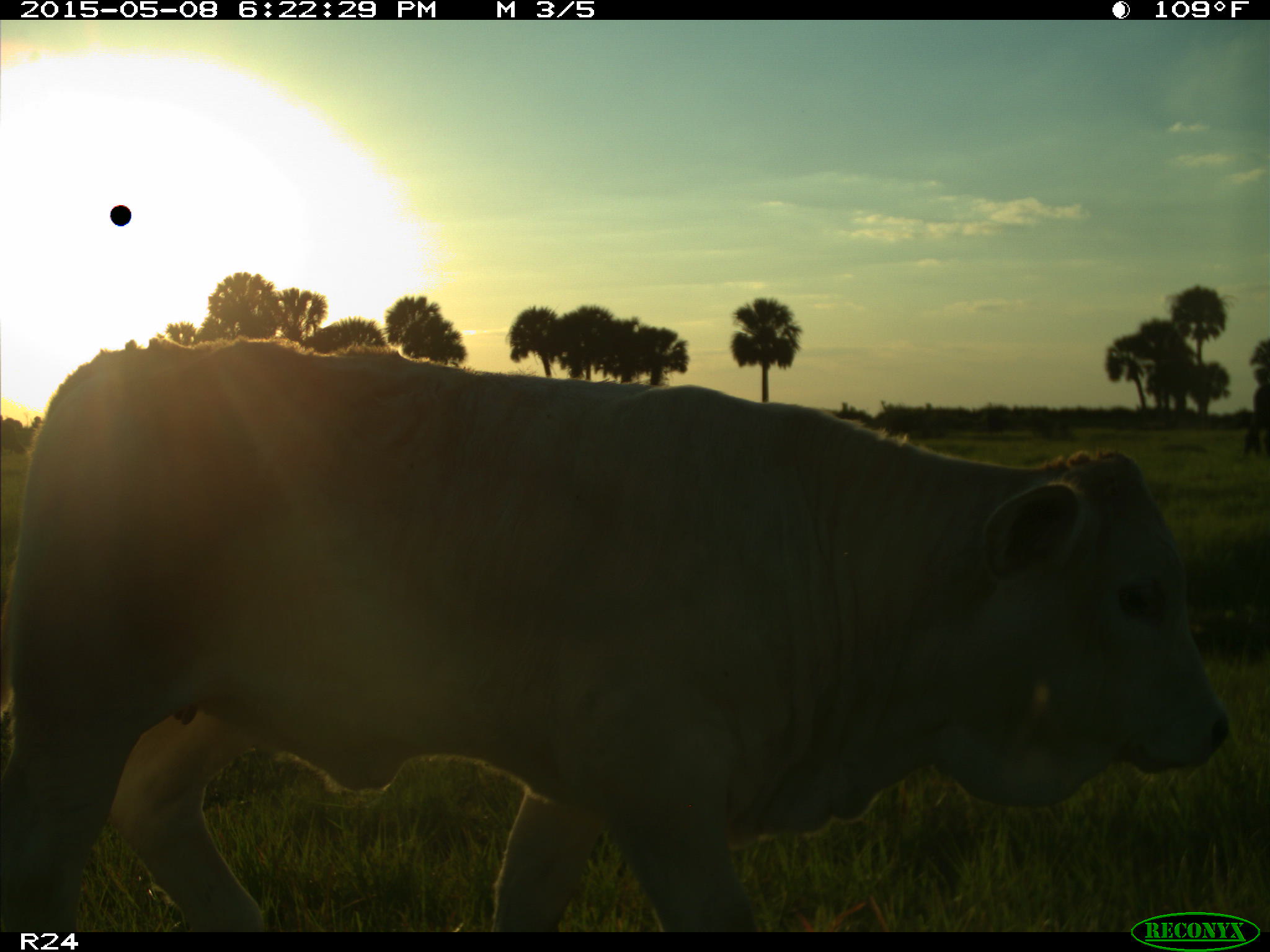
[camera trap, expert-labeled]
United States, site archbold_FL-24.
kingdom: Animalia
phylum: Chordata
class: Mammalia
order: Artiodactyla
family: Bovidae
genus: Bos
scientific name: Bos taurus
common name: domestic cow